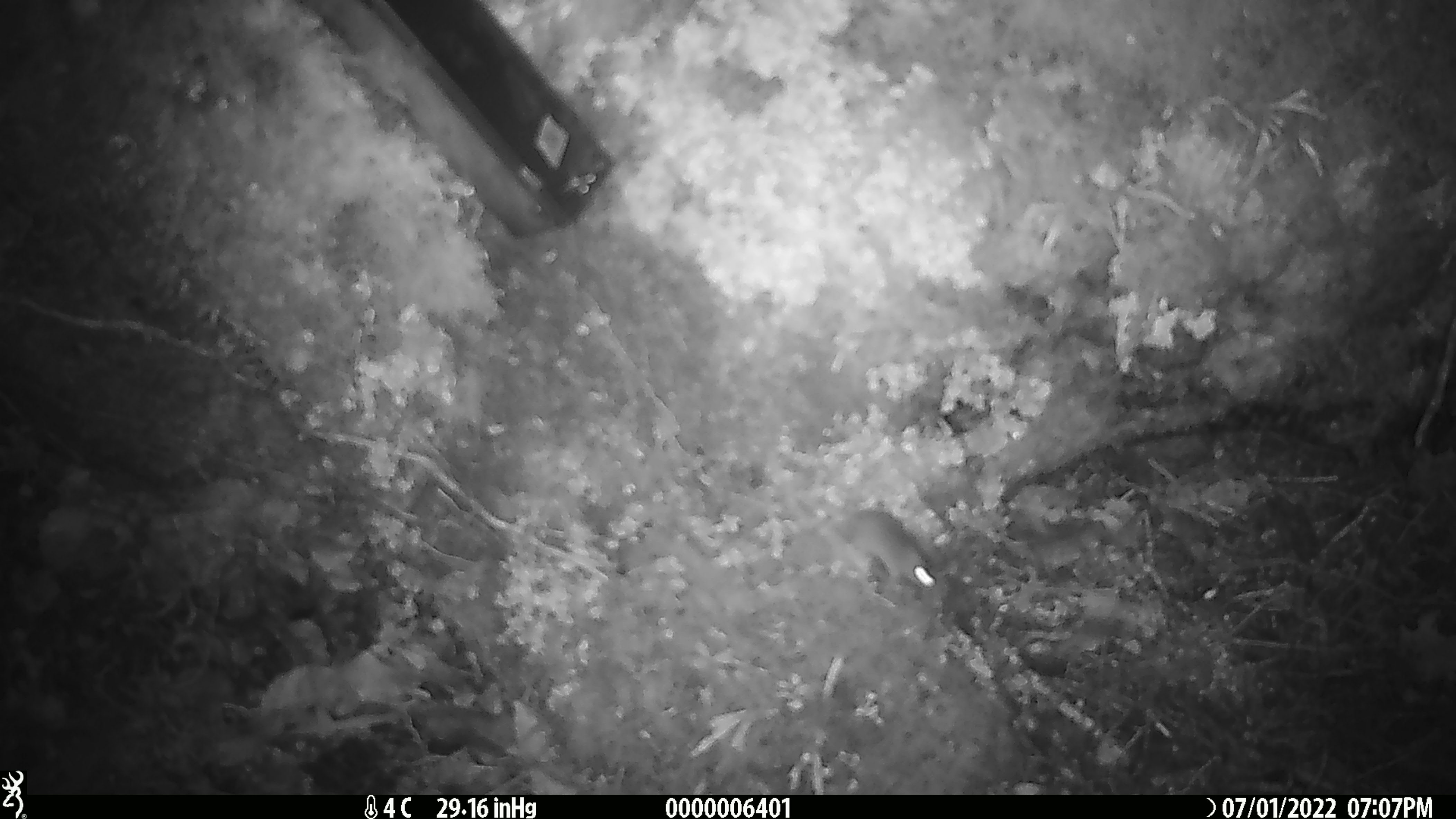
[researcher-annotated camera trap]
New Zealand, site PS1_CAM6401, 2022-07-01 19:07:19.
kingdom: Animalia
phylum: Chordata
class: Mammalia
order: Rodentia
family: Muridae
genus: Mus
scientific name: Mus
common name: mouse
Mouse (Mus).